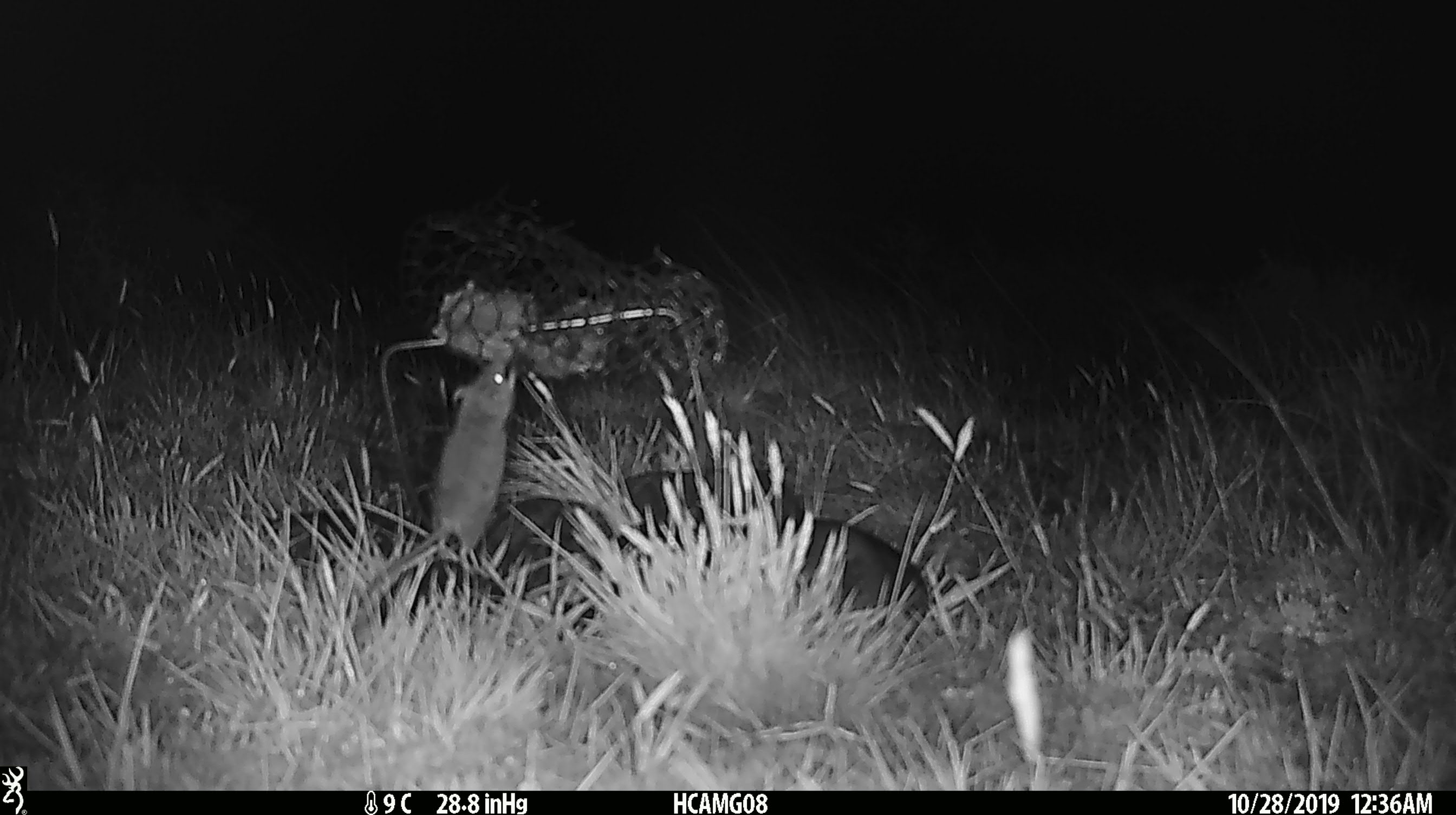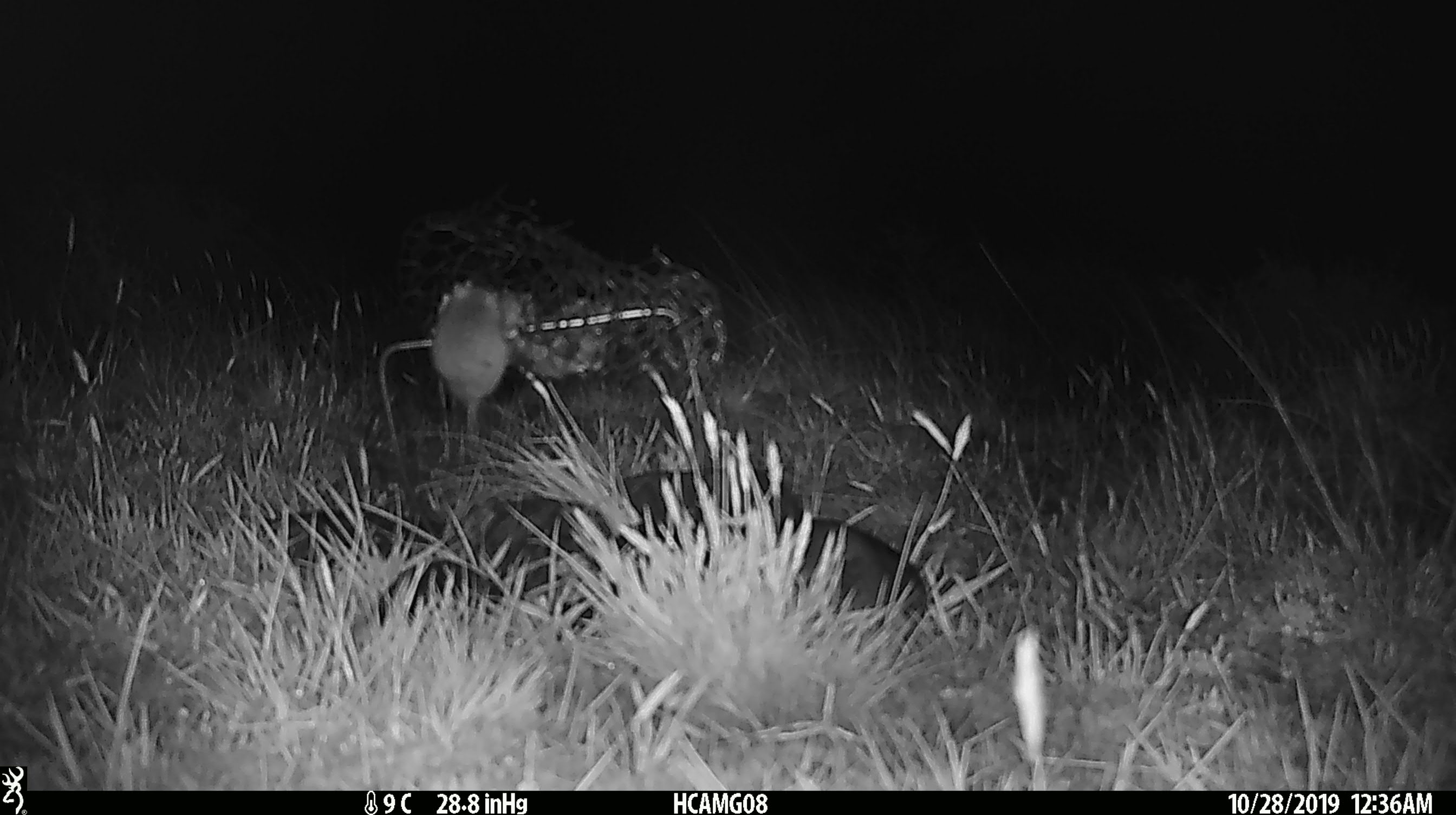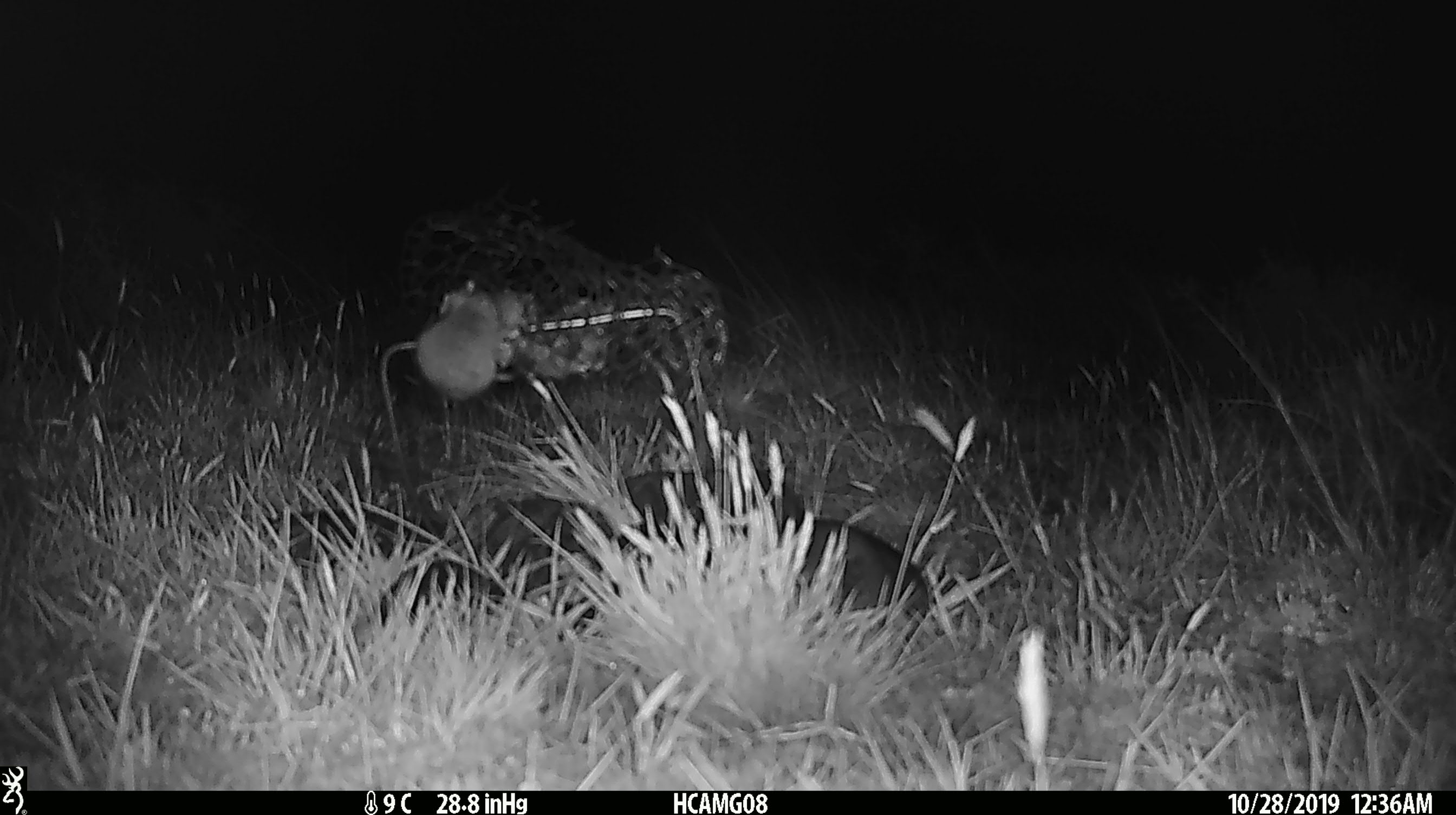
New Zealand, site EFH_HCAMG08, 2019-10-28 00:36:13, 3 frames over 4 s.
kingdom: Animalia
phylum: Chordata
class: Mammalia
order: Rodentia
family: Muridae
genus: Mus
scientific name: Mus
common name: mouse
Mouse (Mus).